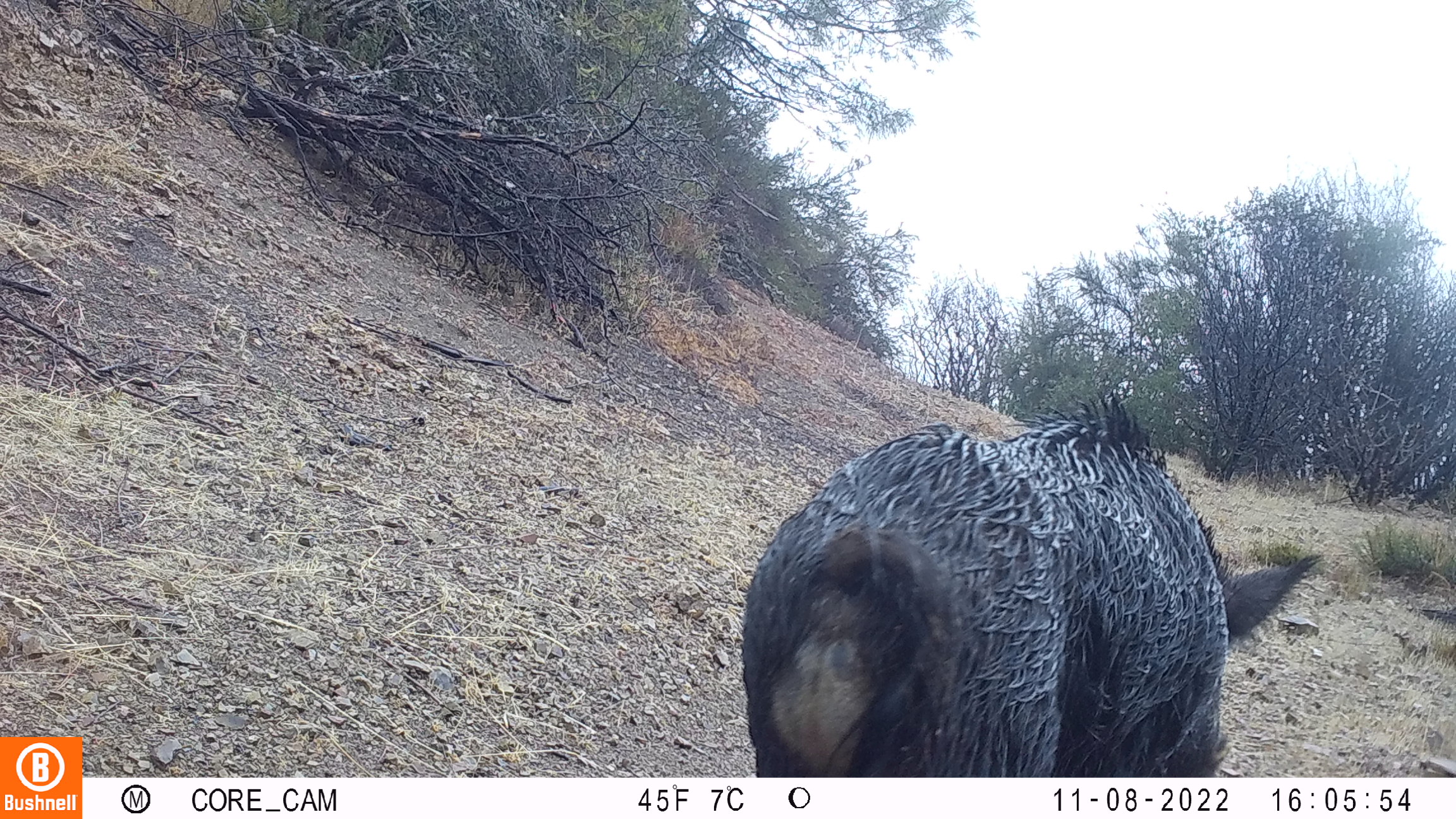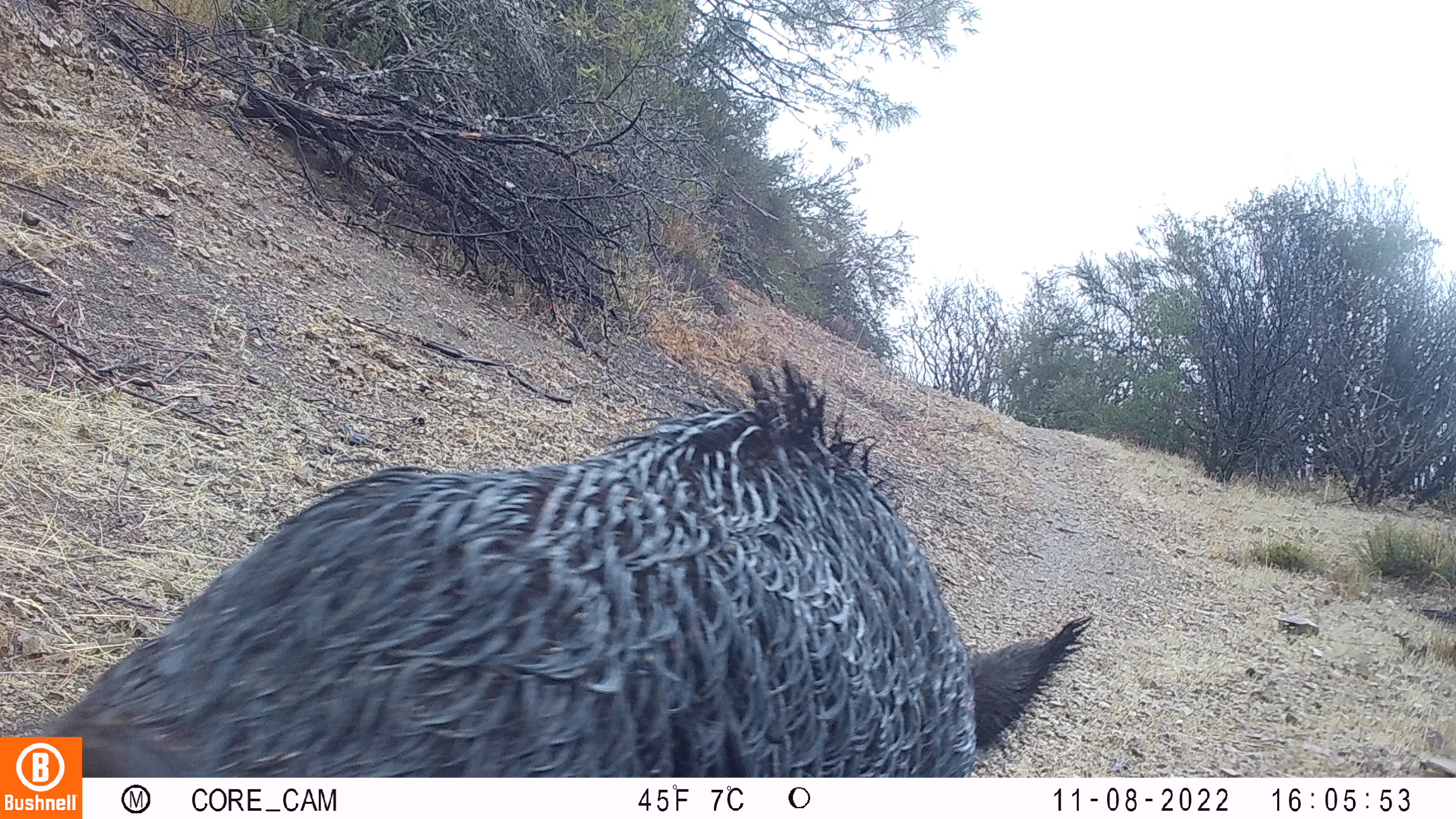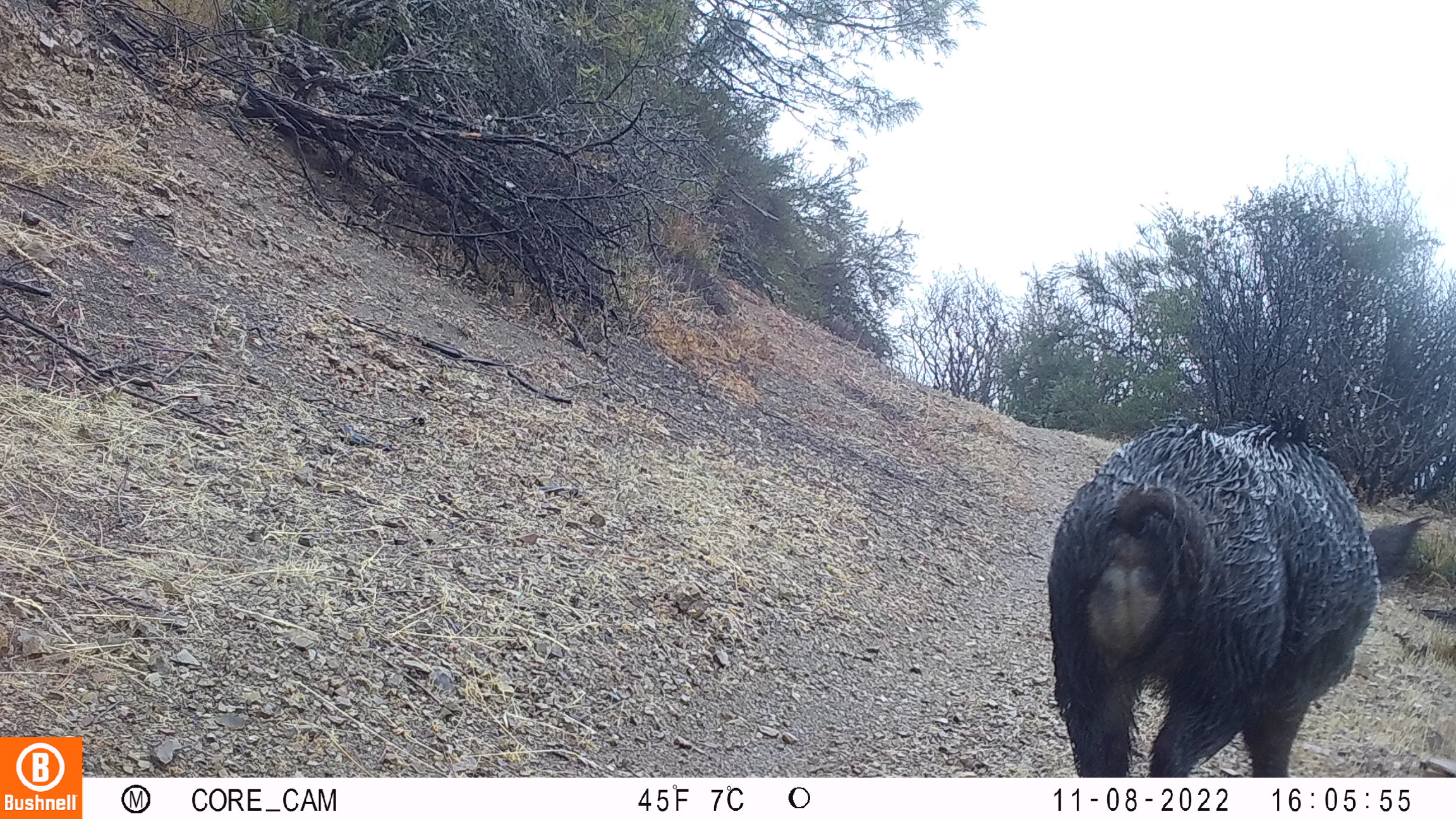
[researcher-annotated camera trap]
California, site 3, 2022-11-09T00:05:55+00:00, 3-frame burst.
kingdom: Animalia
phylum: Chordata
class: Mammalia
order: Artiodactyla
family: Suidae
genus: Sus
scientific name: Sus scrofa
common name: wild boar